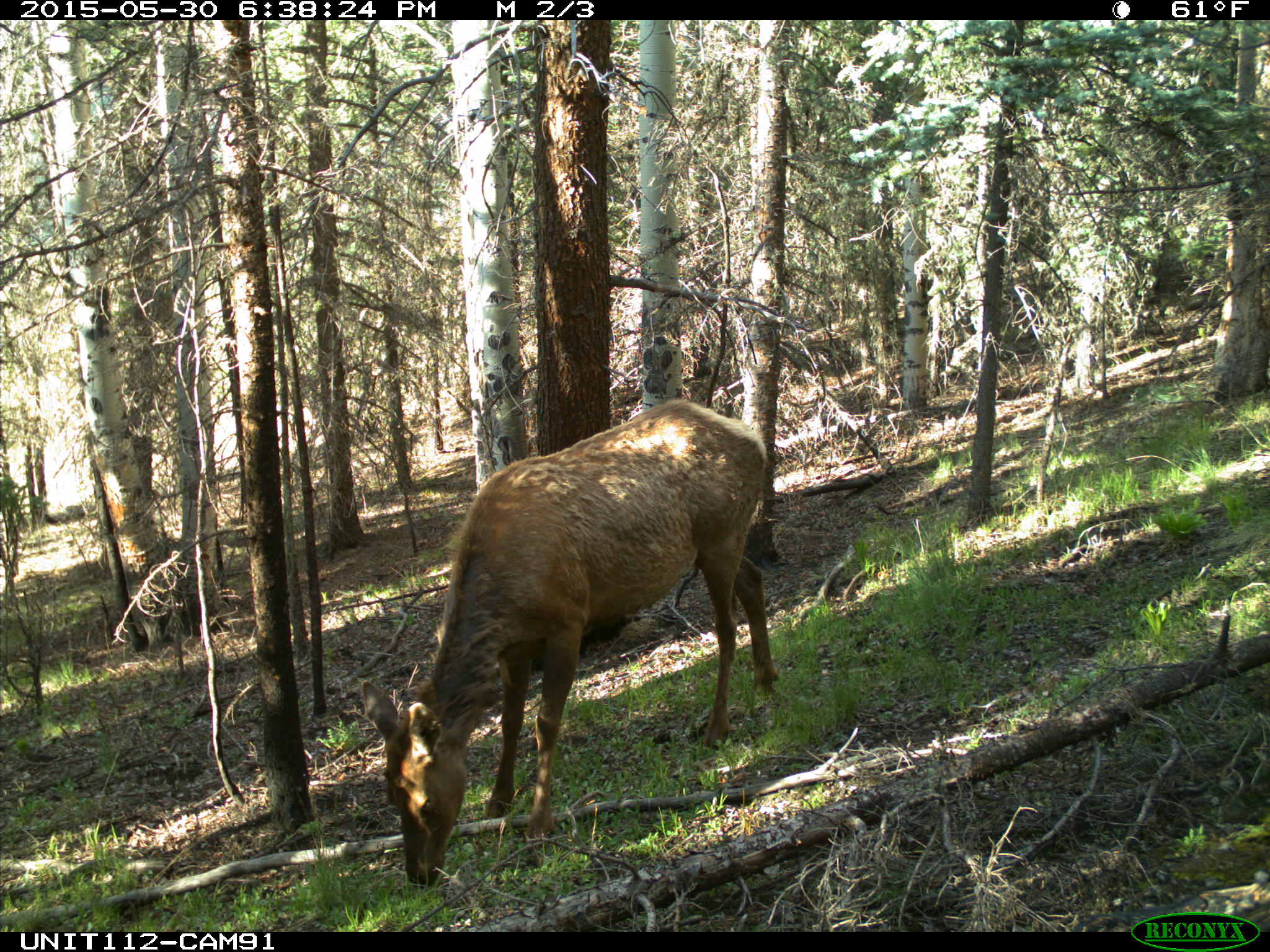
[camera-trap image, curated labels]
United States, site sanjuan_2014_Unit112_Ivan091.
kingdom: Animalia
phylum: Chordata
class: Mammalia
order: Artiodactyla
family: Cervidae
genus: Cervus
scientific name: Cervus elaphus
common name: red deer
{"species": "Cervus elaphus (red deer)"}